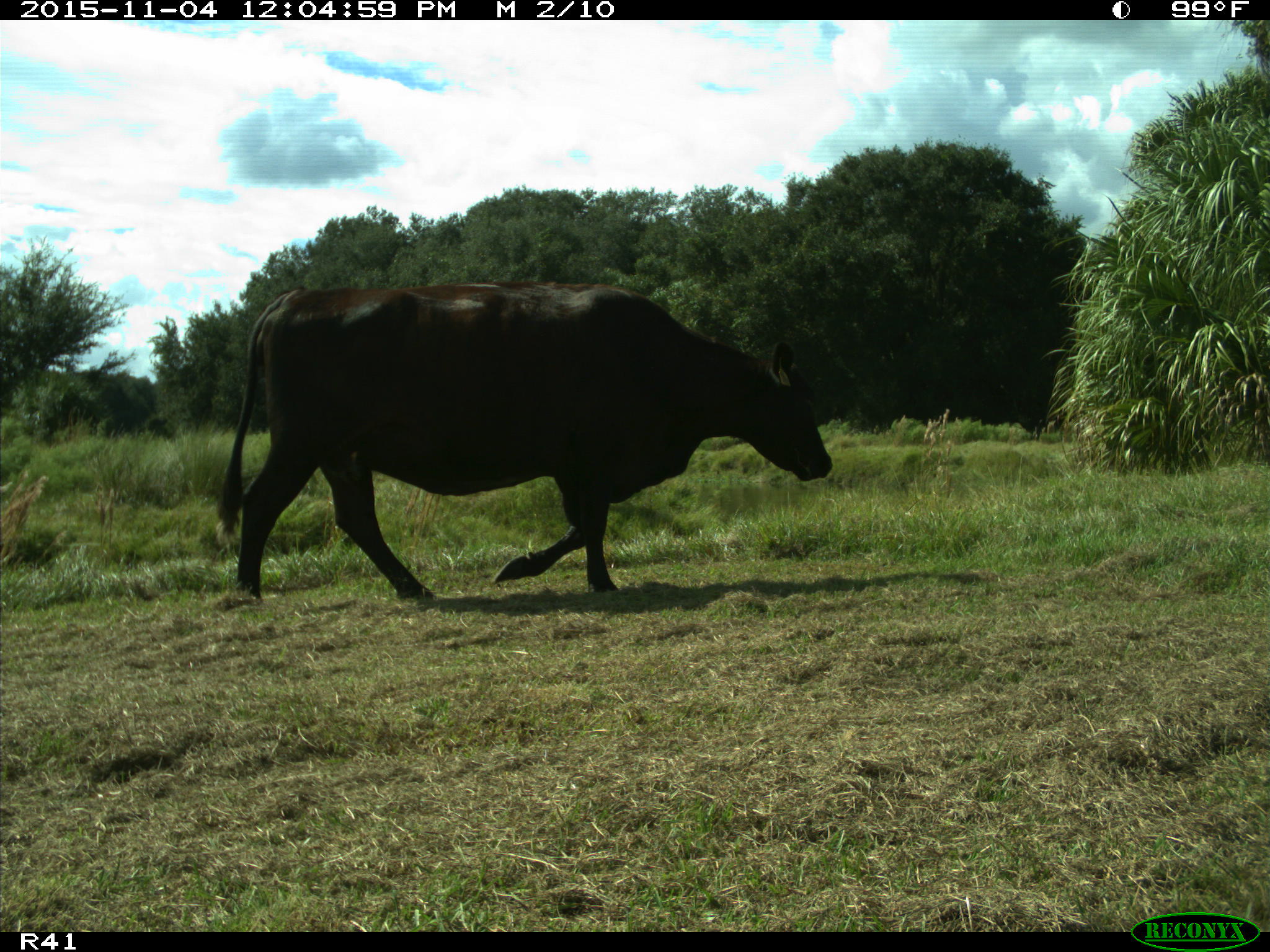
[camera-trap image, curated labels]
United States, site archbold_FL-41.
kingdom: Animalia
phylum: Chordata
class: Mammalia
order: Artiodactyla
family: Bovidae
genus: Bos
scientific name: Bos taurus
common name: domestic cow